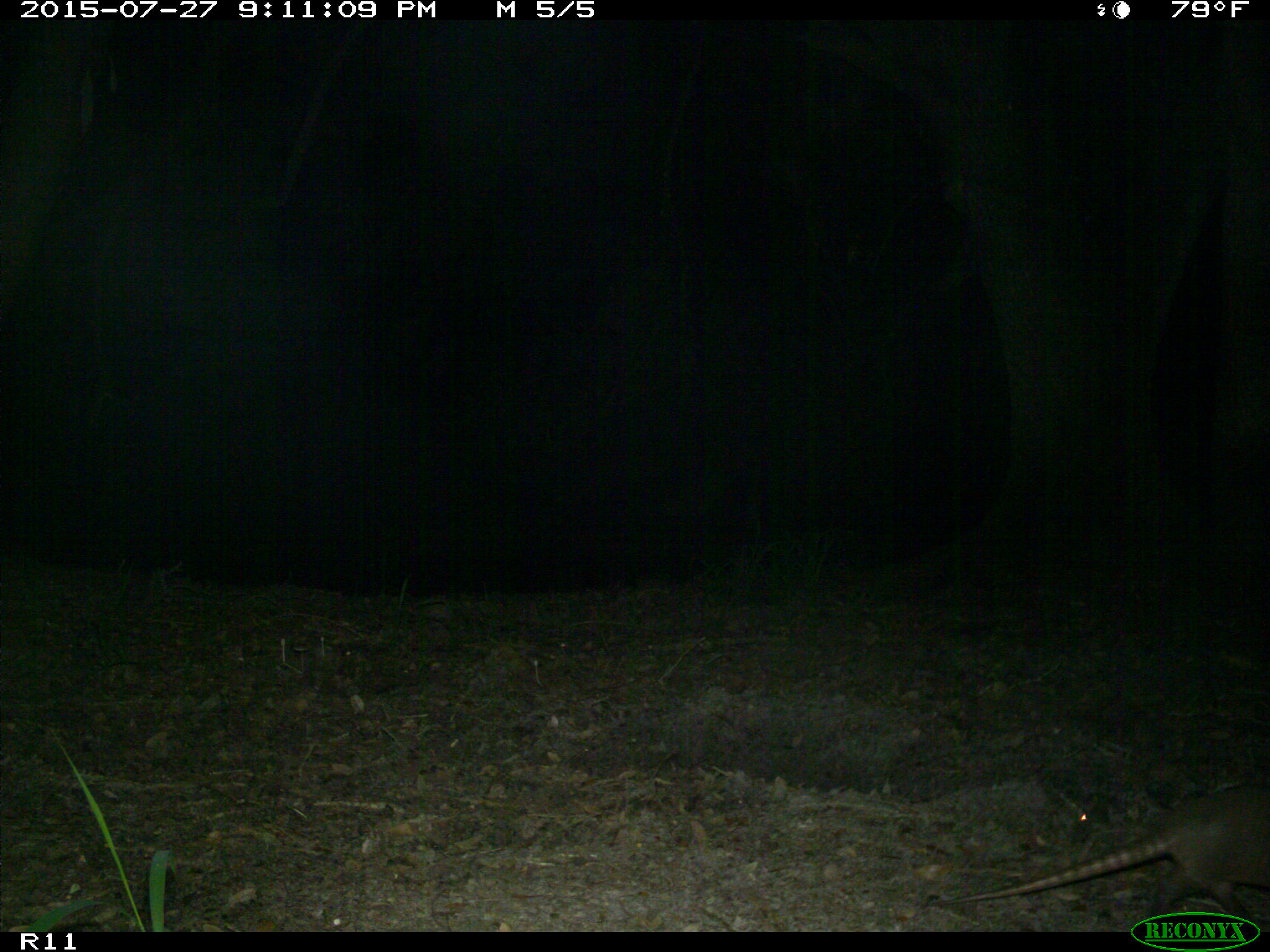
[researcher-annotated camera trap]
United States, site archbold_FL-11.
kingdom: Animalia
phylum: Chordata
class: Mammalia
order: Cingulata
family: Dasypodidae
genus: Dasypus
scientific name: Dasypus novemcinctus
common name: nine-banded armadillo